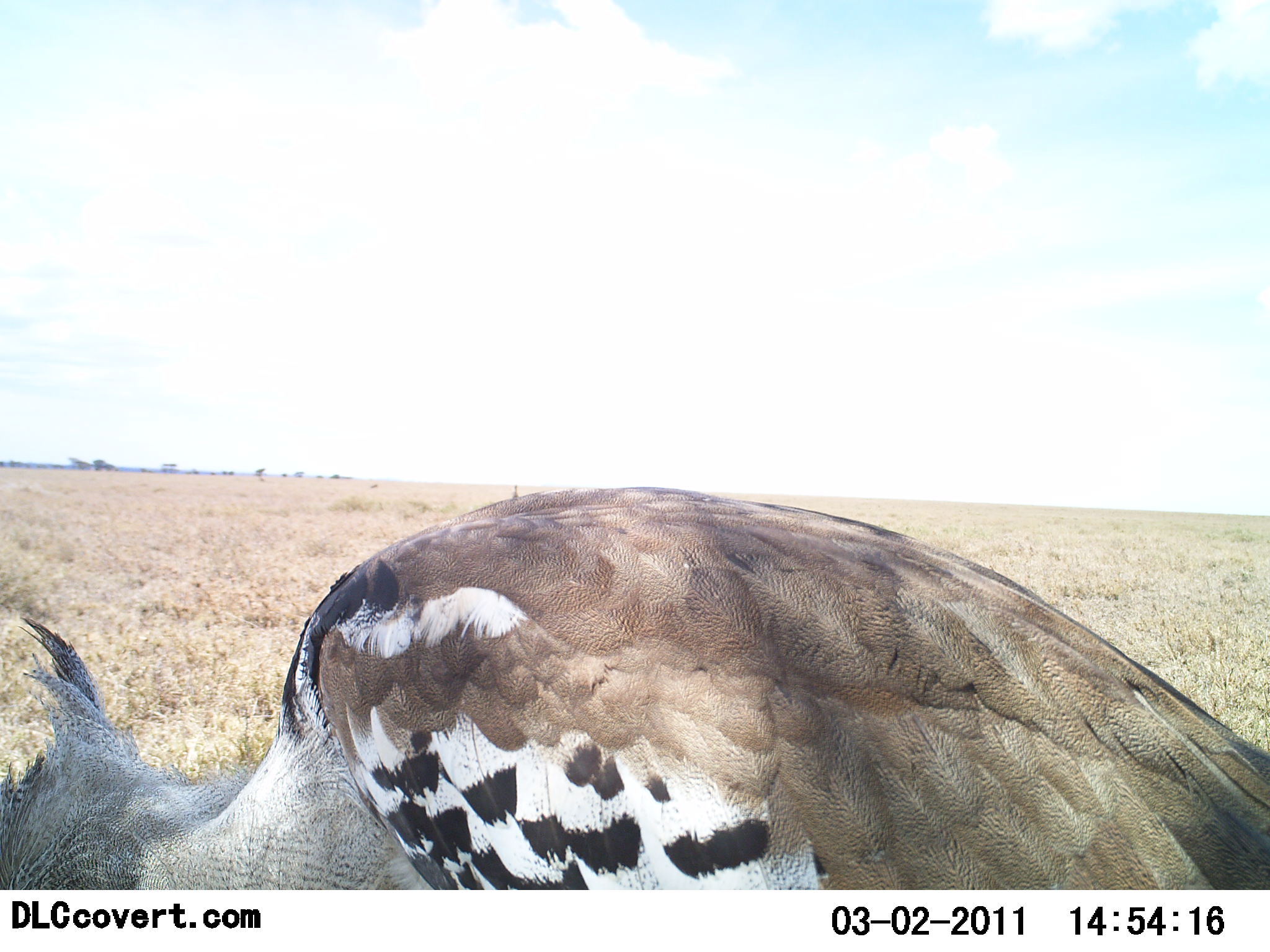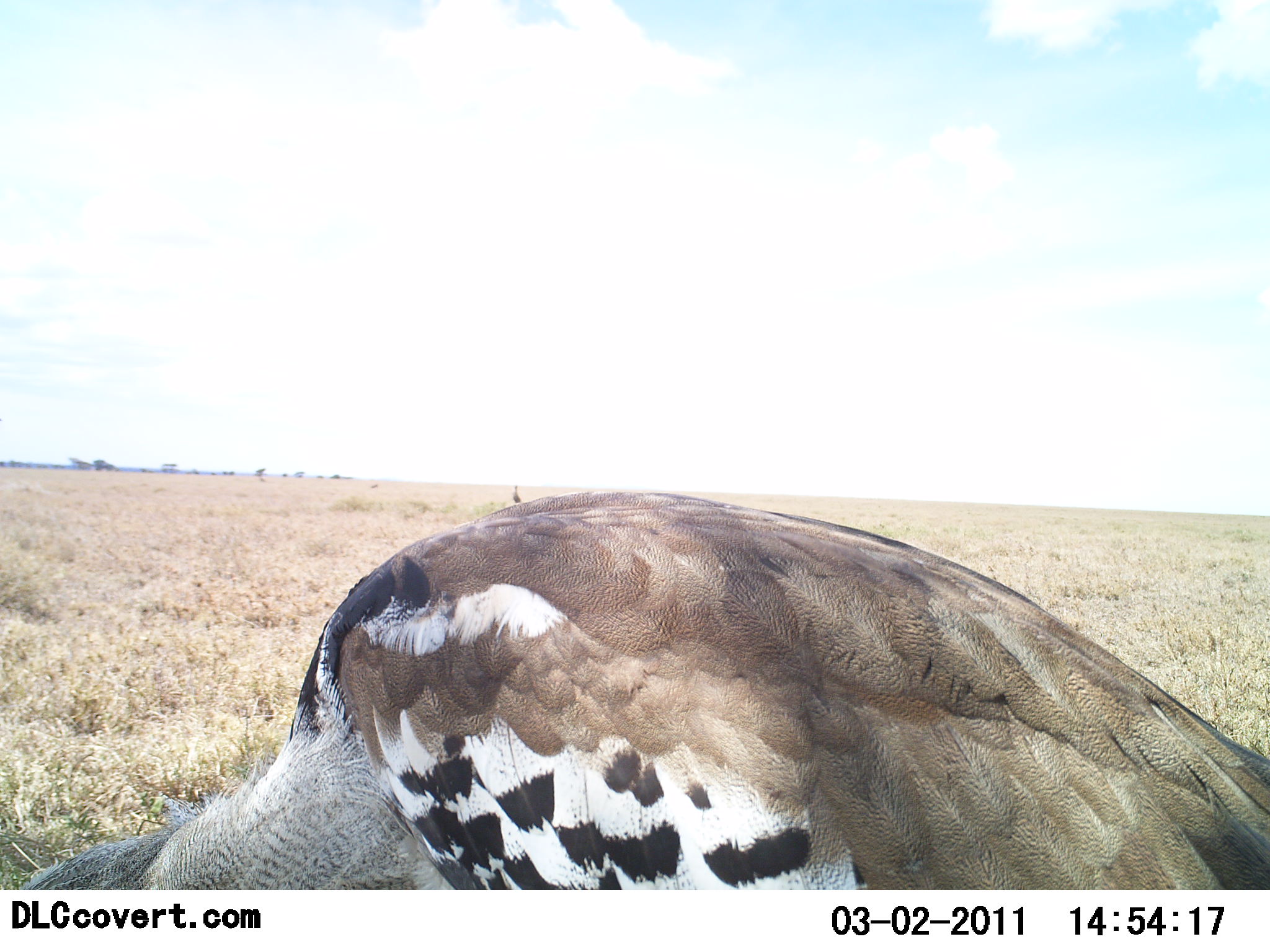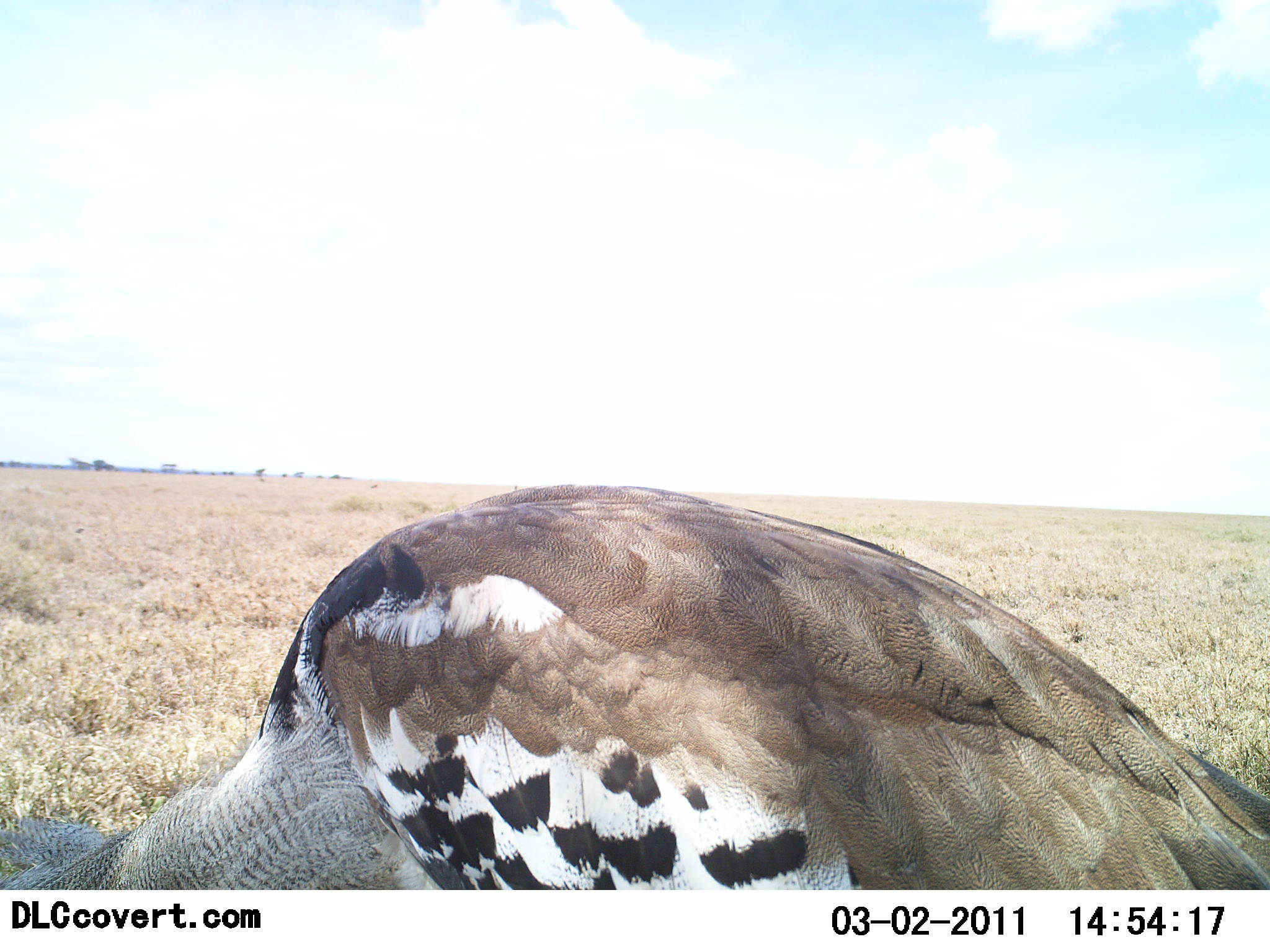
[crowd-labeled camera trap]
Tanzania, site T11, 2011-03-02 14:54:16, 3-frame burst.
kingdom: Animalia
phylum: Chordata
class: Aves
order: Otidiformes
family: Otididae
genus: Ardeotis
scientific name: Ardeotis kori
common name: kori bustard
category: koribustard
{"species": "koribustard (kori bustard) (Ardeotis kori)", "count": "1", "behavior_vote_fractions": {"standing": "20%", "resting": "0%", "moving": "0%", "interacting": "10%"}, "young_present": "0%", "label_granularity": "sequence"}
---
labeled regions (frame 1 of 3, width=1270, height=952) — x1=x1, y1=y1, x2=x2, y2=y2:
animal: x1=0, y1=484, x2=1270, y2=890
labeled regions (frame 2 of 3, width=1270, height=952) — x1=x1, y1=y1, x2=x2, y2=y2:
animal: x1=320, y1=490, x2=1061, y2=629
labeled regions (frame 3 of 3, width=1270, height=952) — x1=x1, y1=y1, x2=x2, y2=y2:
animal: x1=3, y1=481, x2=1270, y2=891